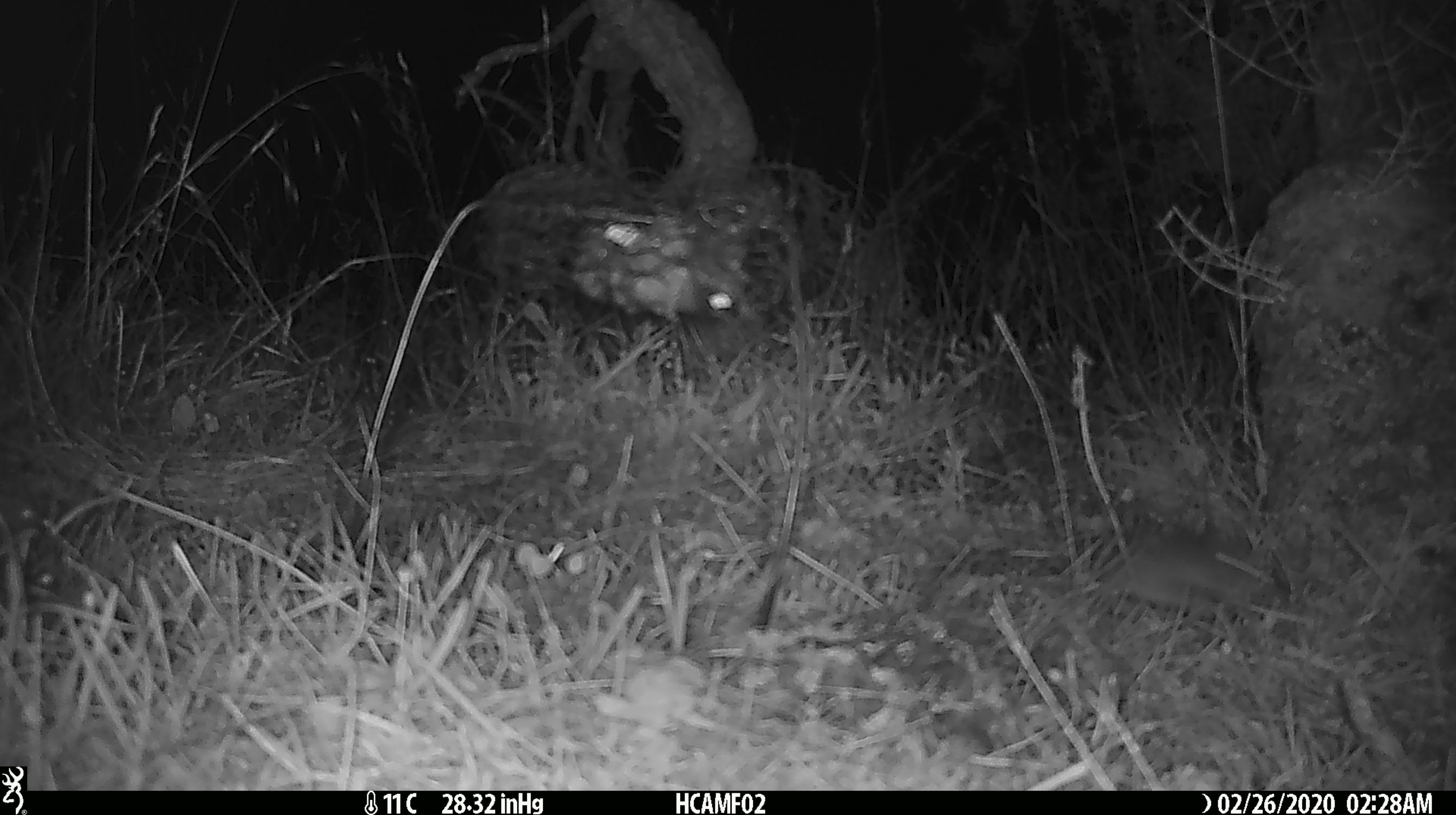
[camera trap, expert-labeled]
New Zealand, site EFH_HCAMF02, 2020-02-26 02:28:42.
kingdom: Animalia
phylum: Chordata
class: Mammalia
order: Rodentia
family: Muridae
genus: Mus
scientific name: Mus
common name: mouse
Mouse (Mus).